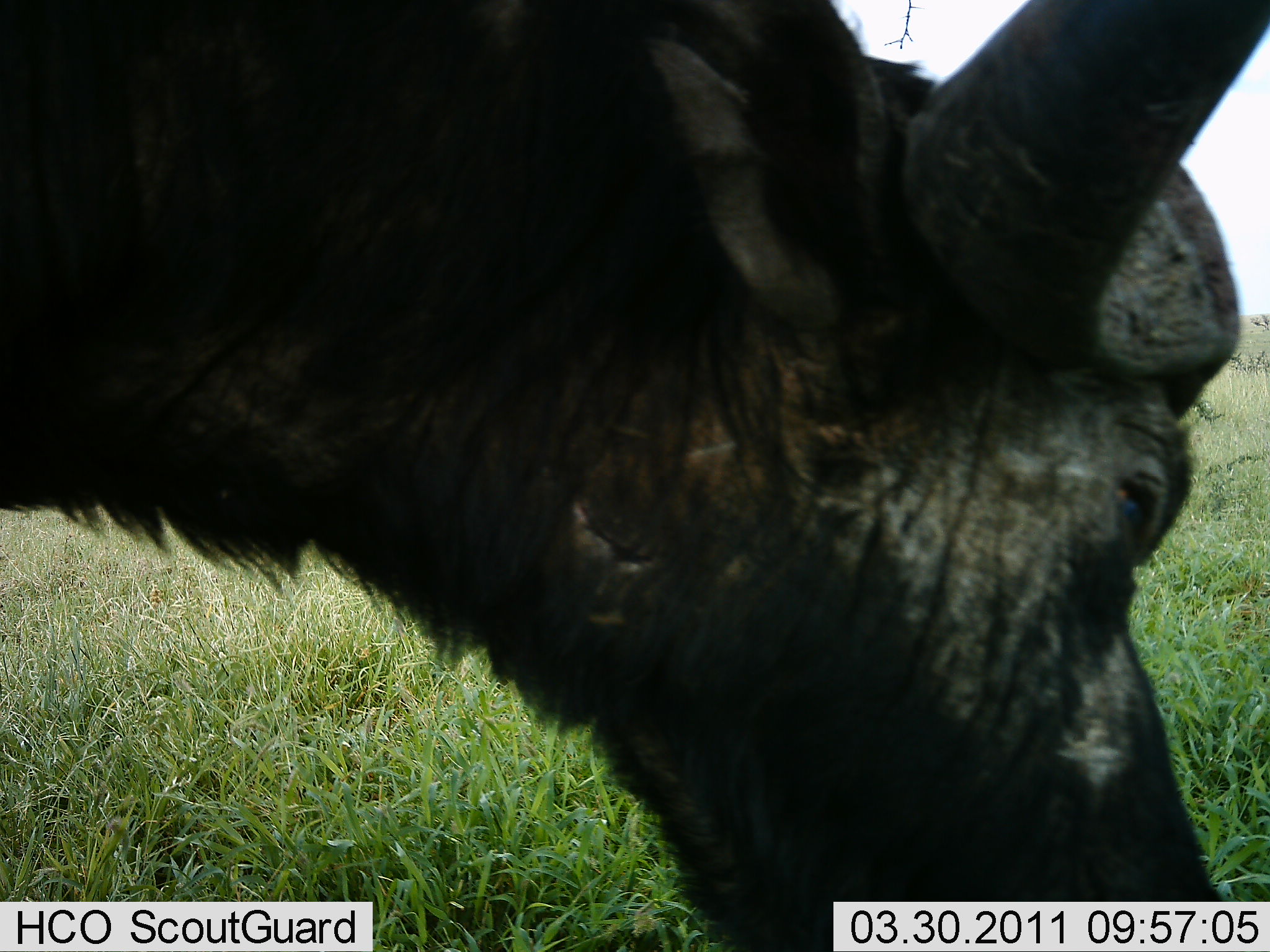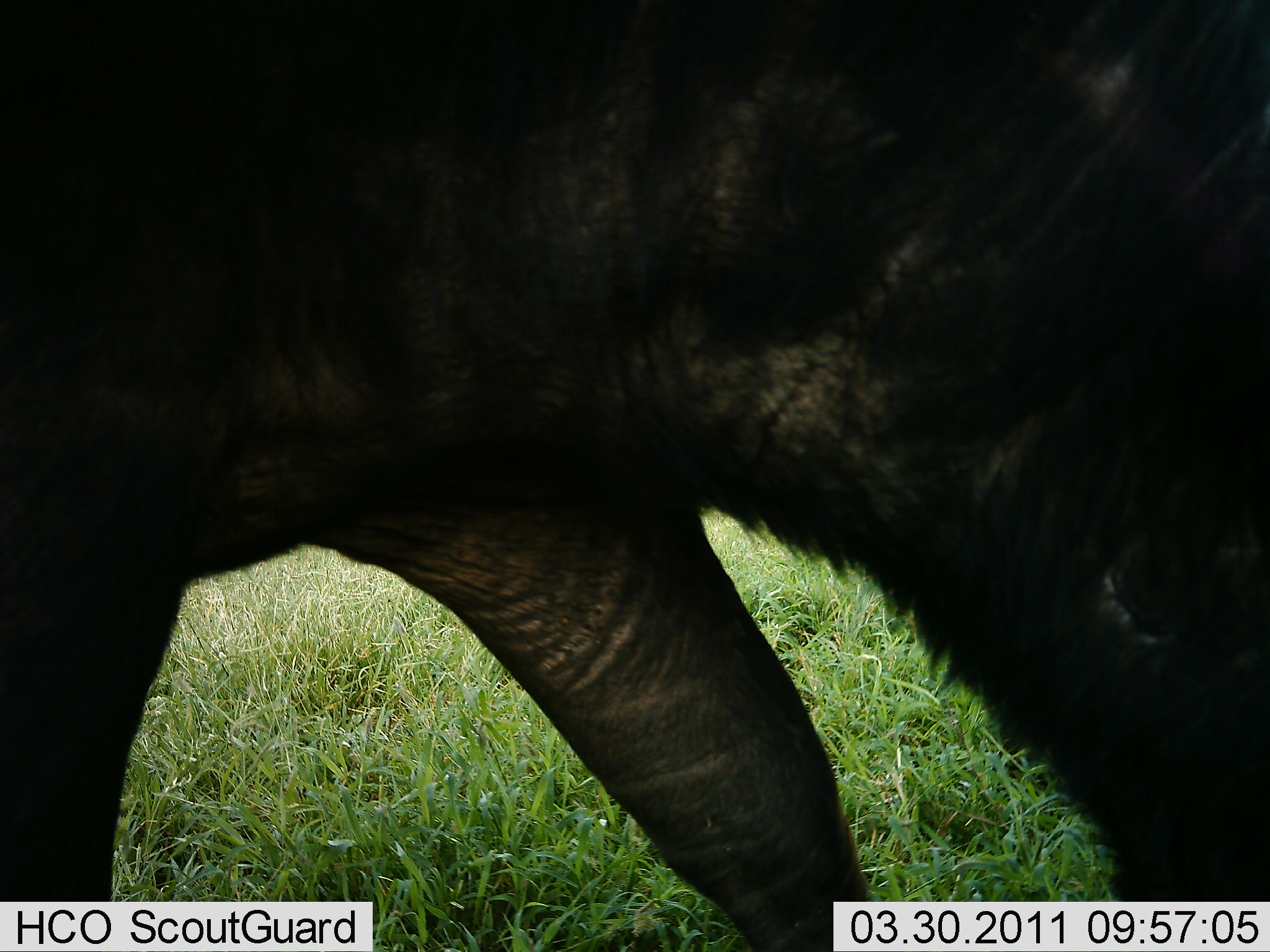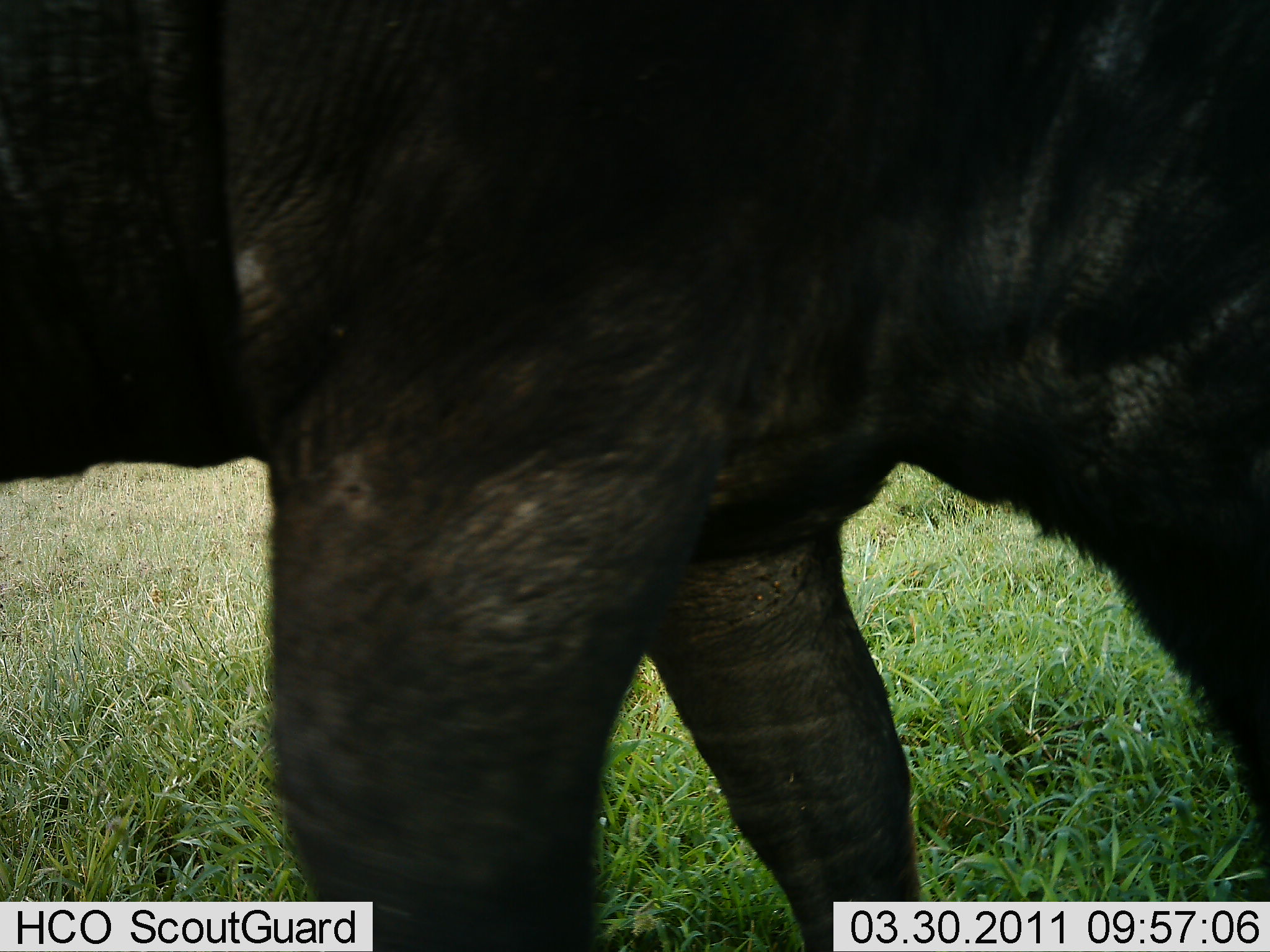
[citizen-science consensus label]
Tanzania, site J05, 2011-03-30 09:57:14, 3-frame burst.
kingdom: Animalia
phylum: Chordata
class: Mammalia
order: Artiodactyla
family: Bovidae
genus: Syncerus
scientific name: Syncerus caffer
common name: cape buffalo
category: buffalo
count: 1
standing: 0%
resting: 0%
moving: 55%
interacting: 0%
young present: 0%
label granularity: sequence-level